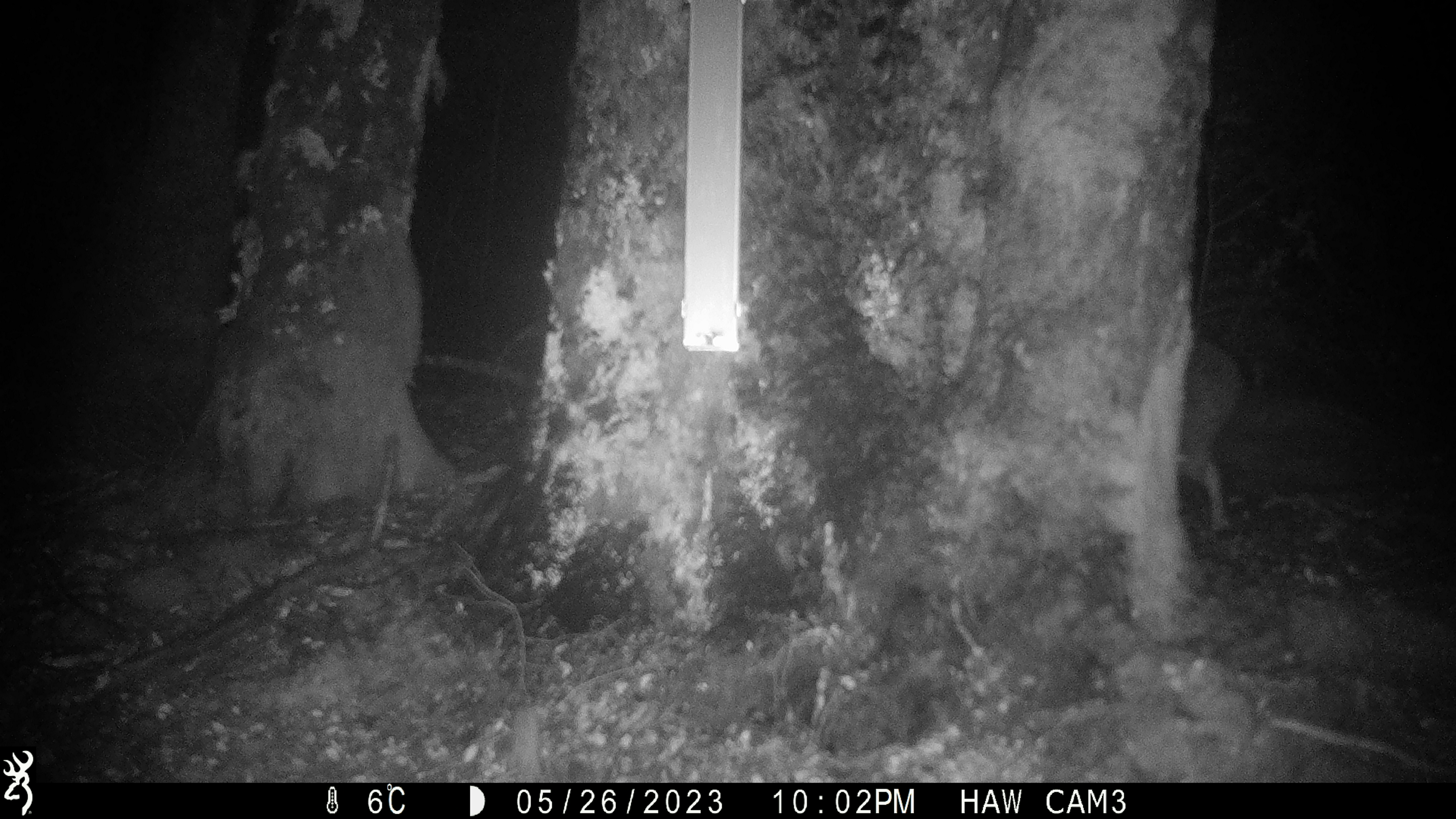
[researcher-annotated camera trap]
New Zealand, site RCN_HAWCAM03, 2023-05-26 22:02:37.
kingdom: Animalia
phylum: Chordata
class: Aves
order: Apterygiformes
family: Apterygidae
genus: Apteryx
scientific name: Apteryx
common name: kiwi